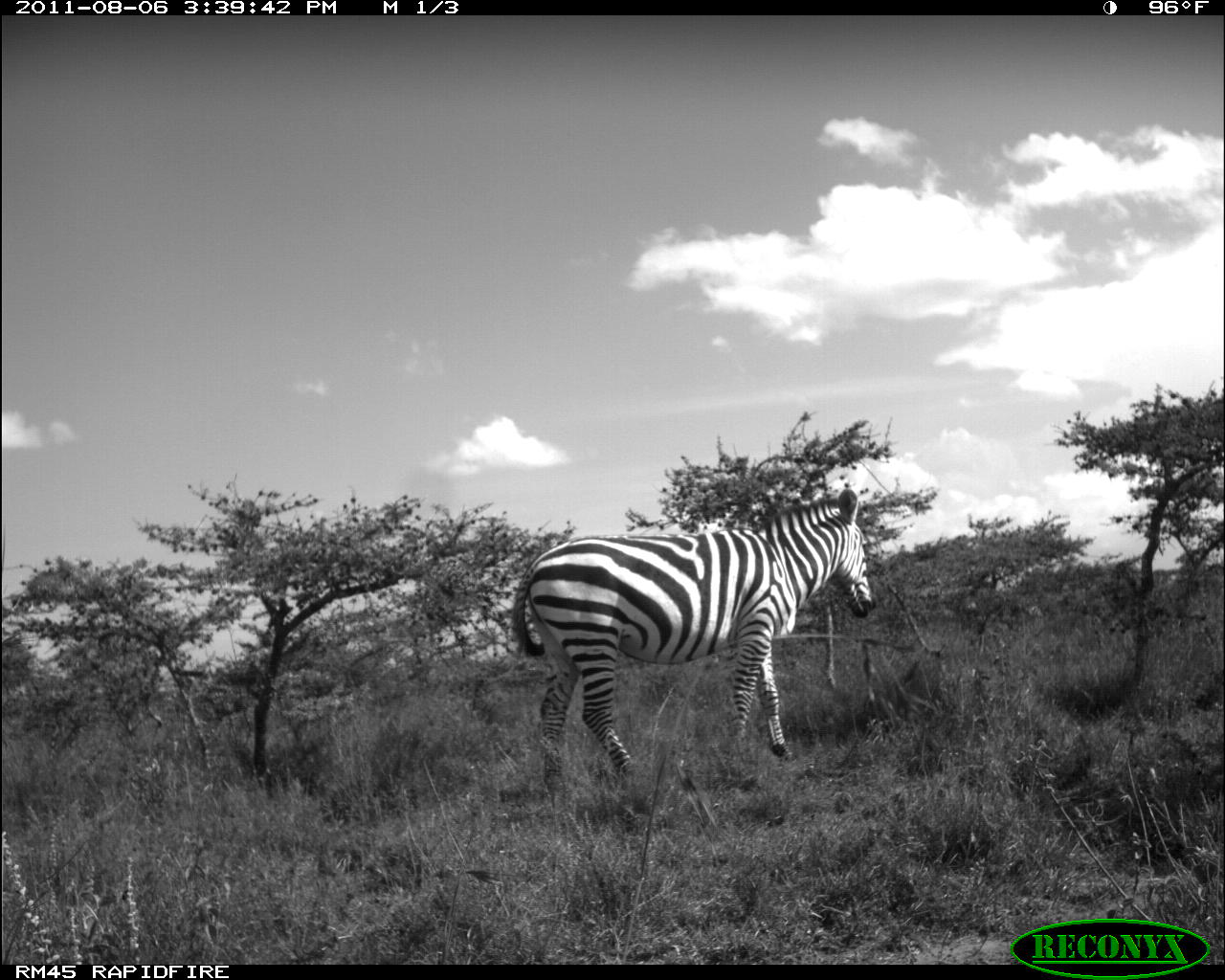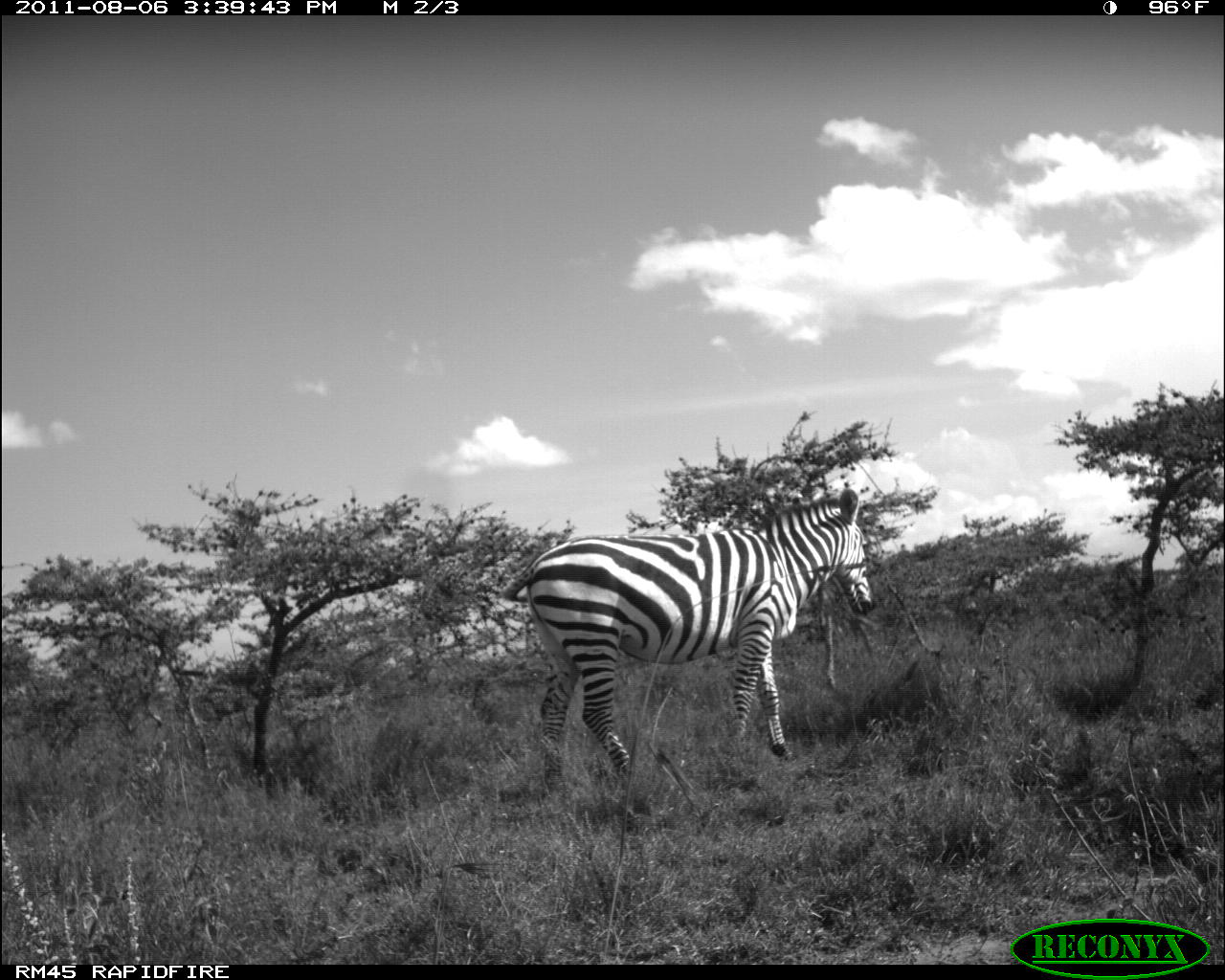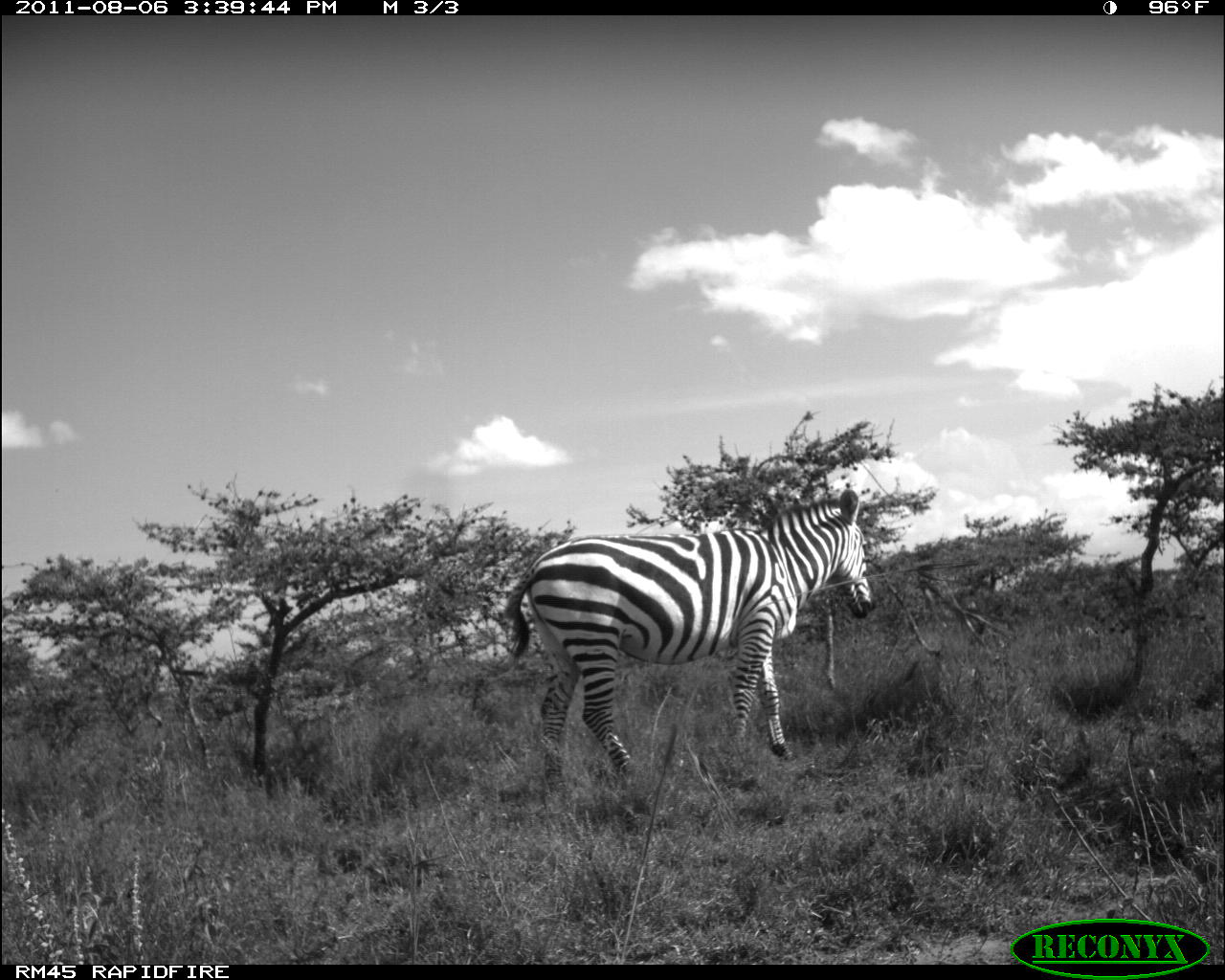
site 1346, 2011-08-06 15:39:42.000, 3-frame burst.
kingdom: Animalia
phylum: Chordata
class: Mammalia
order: Perissodactyla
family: Equidae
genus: Equus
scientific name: Equus quagga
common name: plains zebra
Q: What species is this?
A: Equus quagga (plains zebra).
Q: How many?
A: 1.